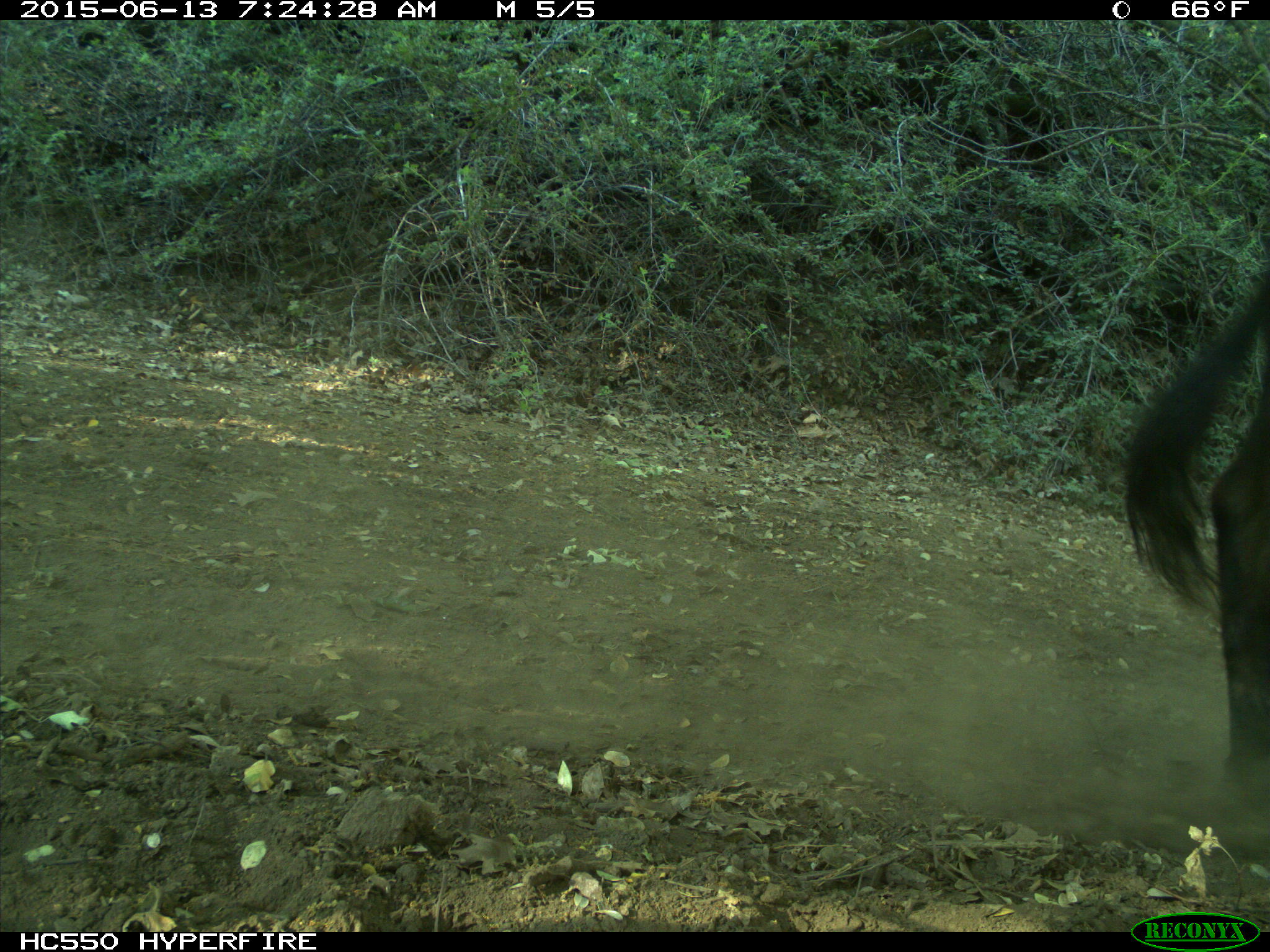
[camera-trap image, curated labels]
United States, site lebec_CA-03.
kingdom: Animalia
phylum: Chordata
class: Mammalia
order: Artiodactyla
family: Bovidae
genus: Bos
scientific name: Bos taurus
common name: domestic cow